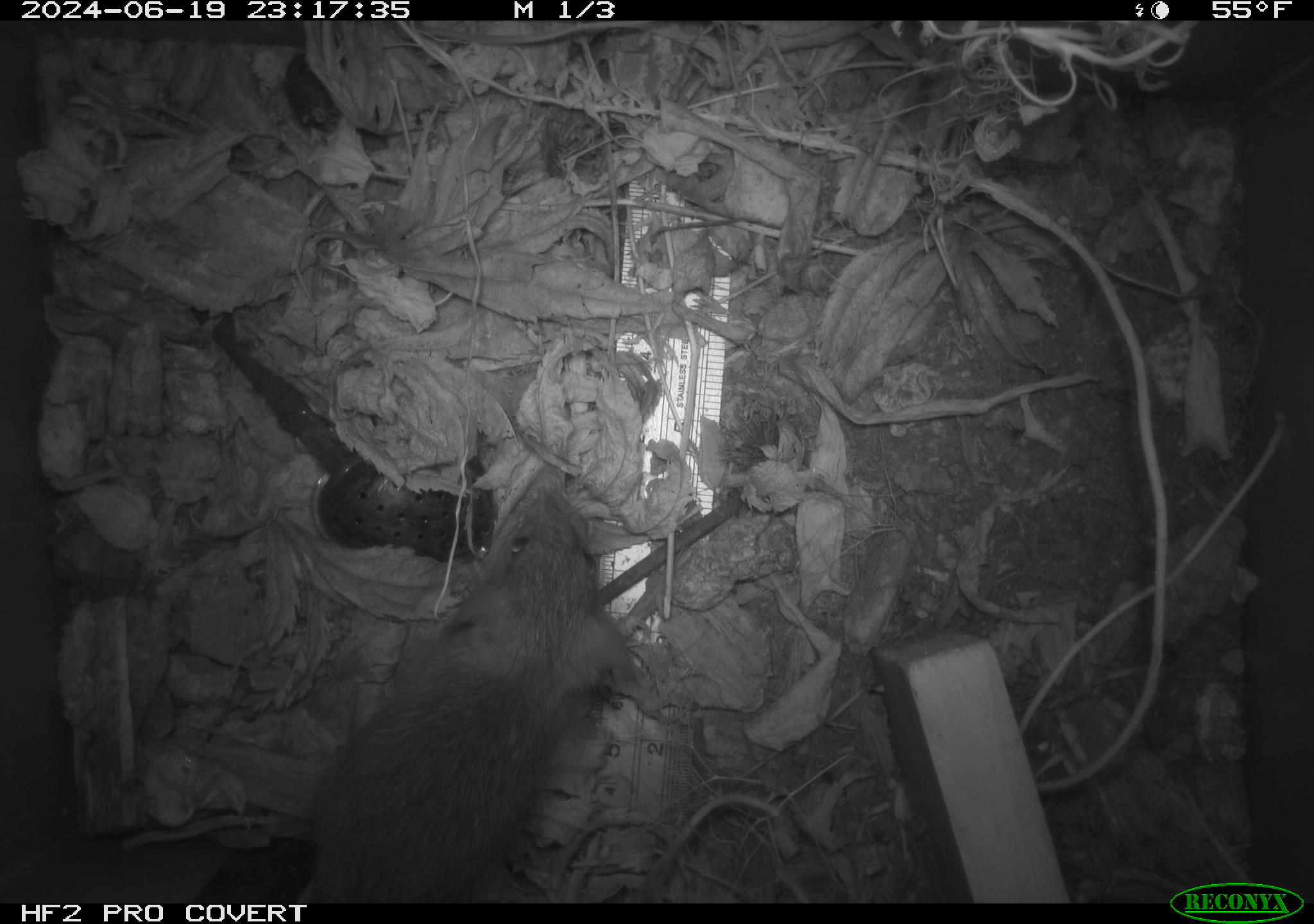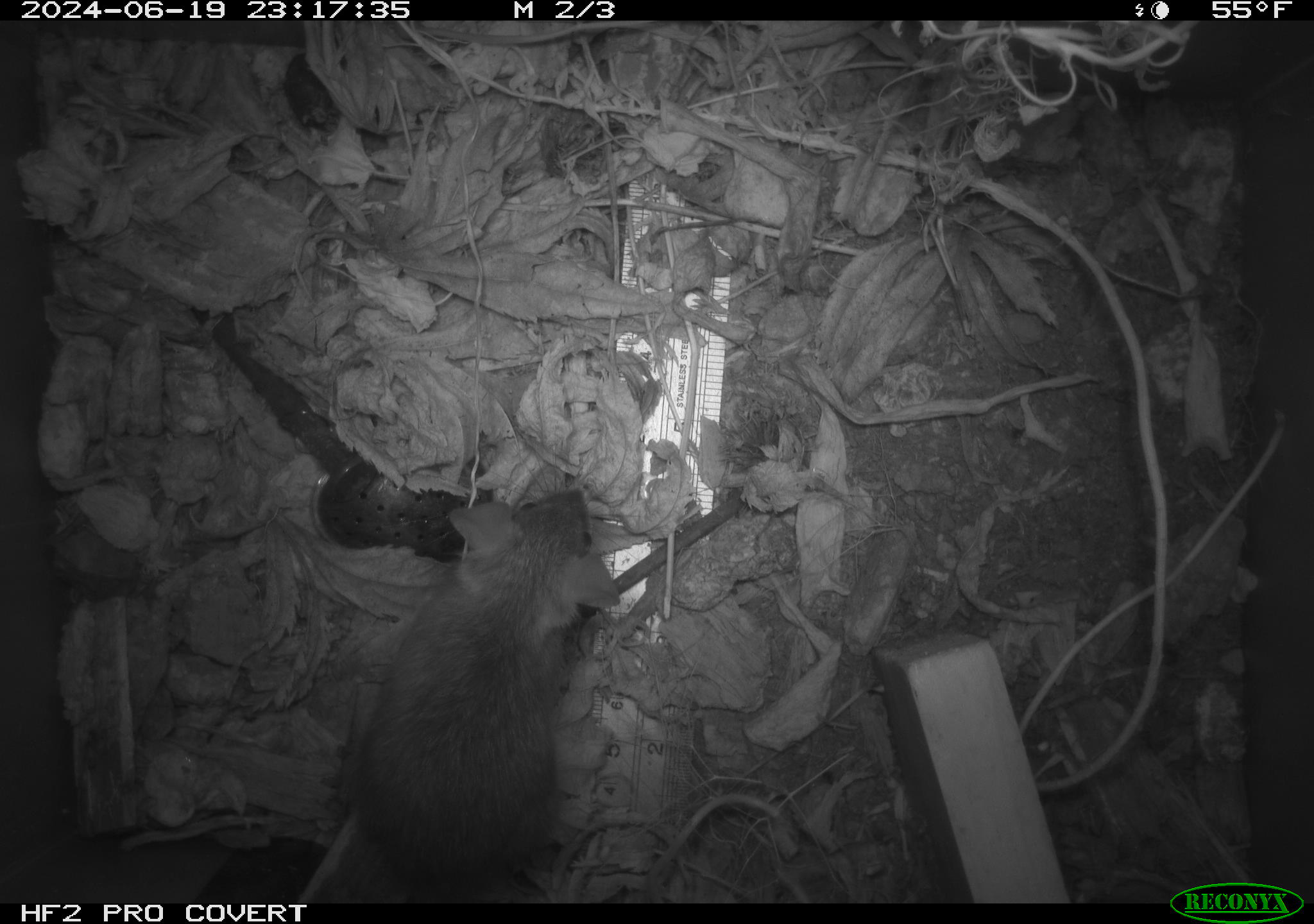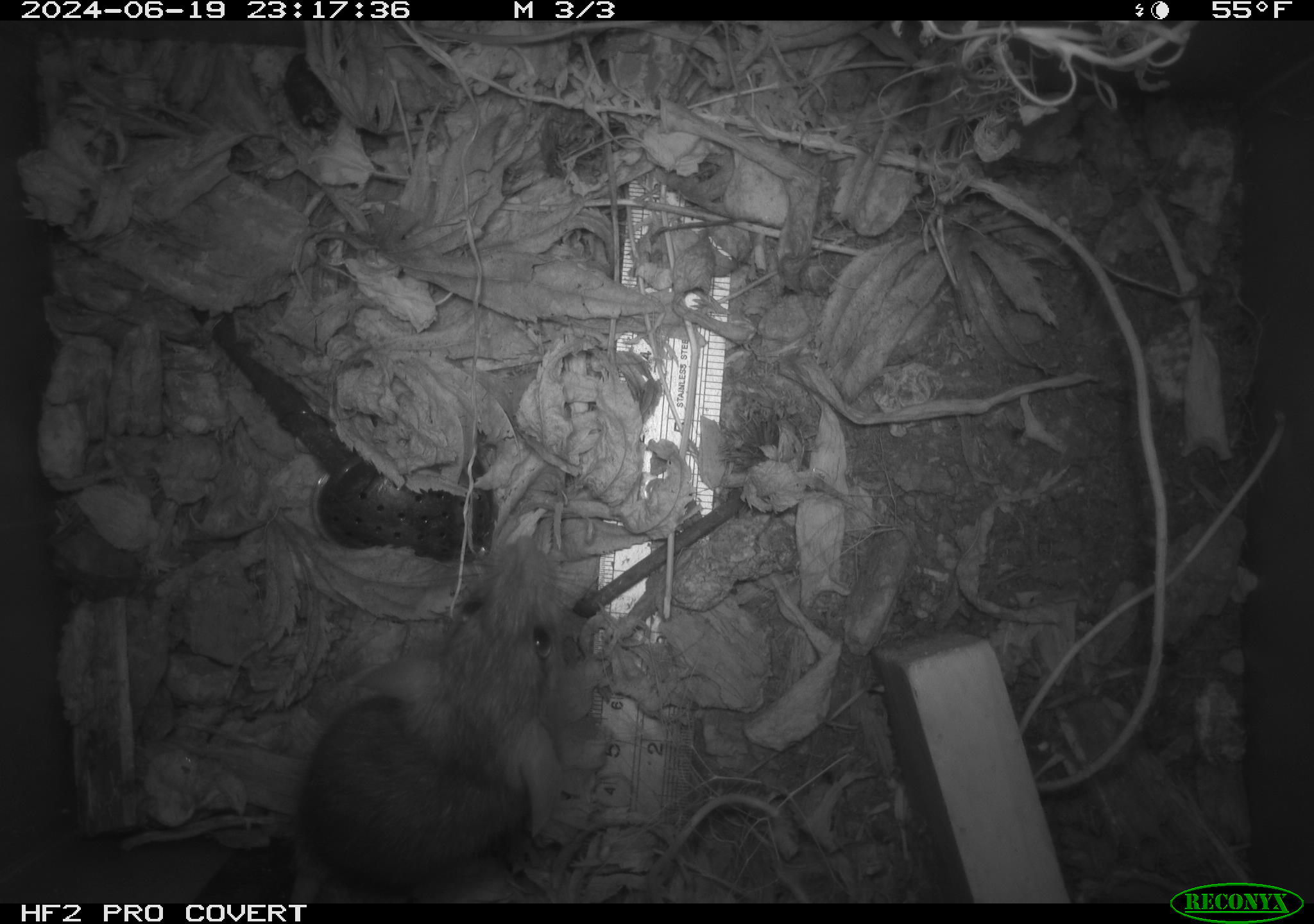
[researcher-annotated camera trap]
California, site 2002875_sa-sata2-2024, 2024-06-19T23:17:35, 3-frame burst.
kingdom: Animalia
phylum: Chordata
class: Mammalia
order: Rodentia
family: Muridae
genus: Rattus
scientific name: Rattus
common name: rat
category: rattus species